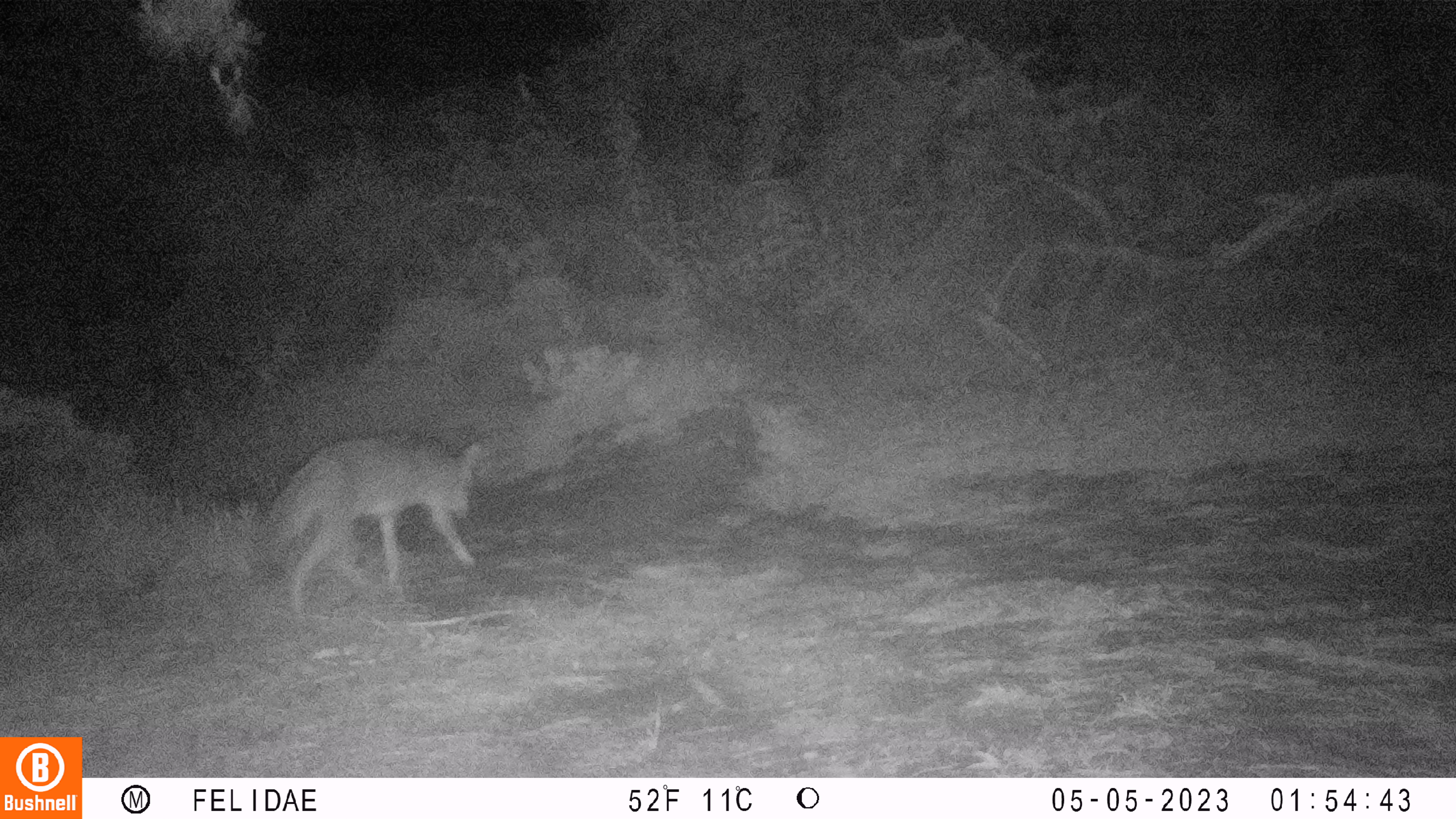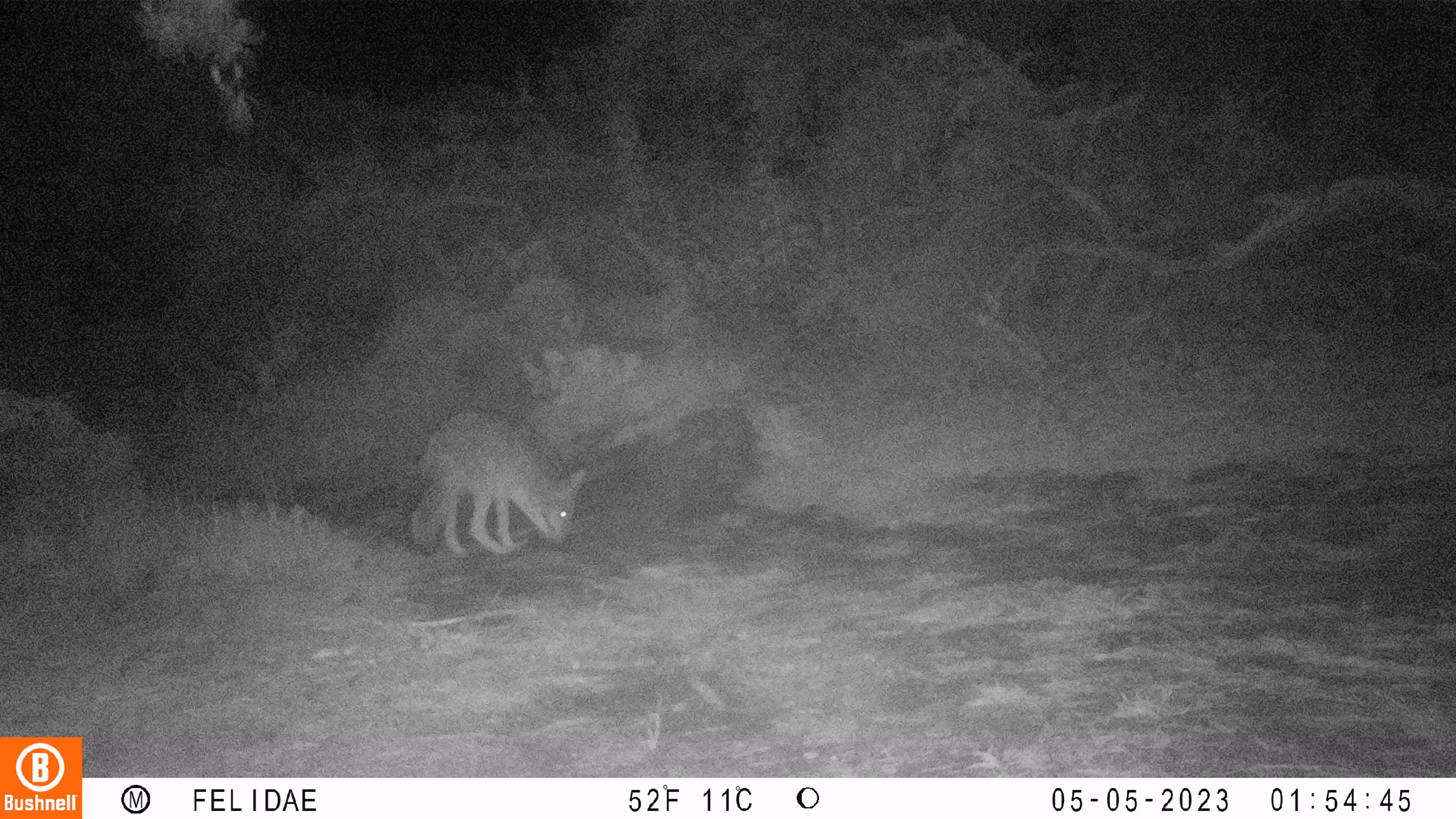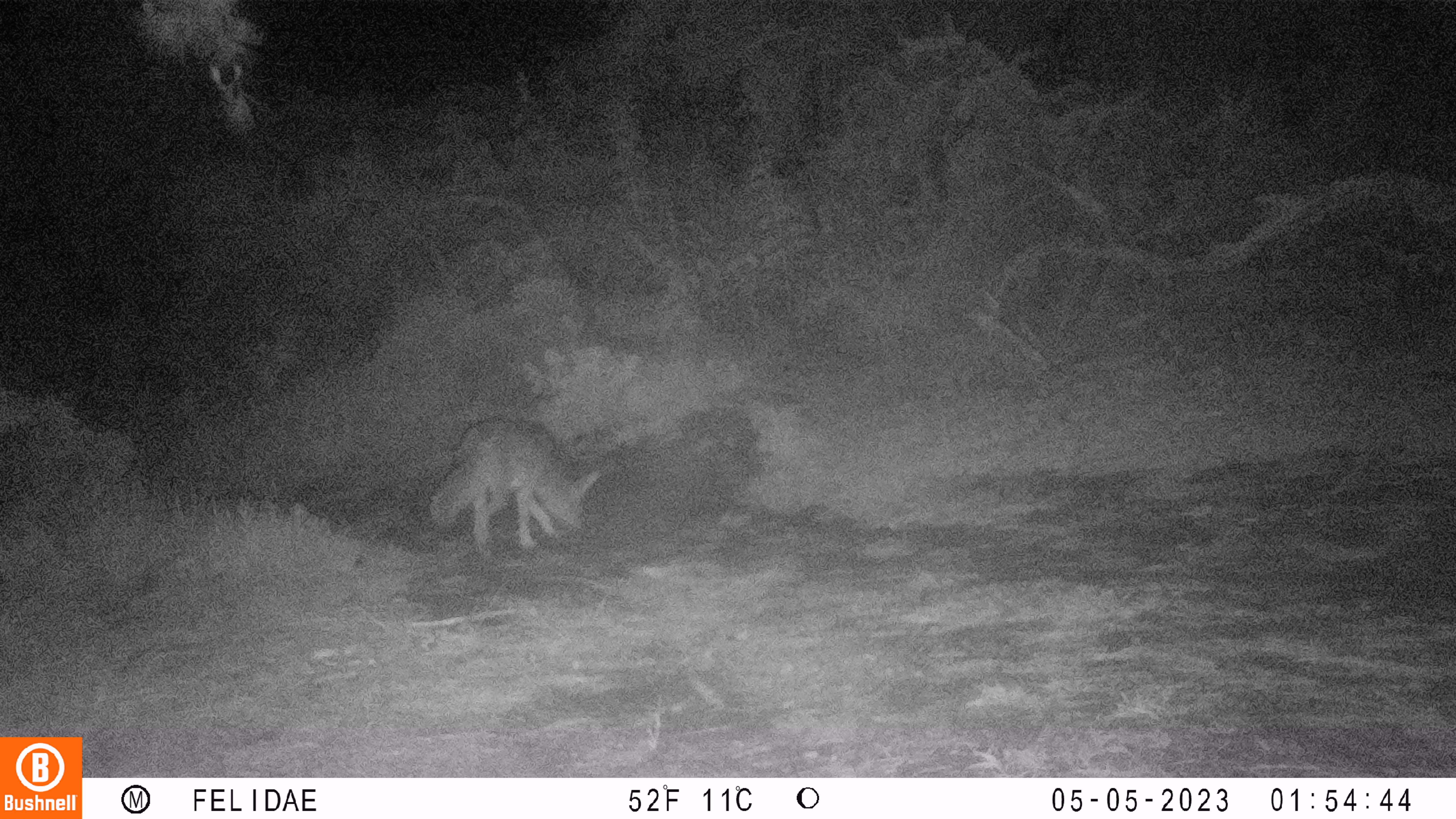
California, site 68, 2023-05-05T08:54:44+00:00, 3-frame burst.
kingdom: Animalia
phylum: Chordata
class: Mammalia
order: Carnivora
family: Canidae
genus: Canis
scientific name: Canis latrans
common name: coyote